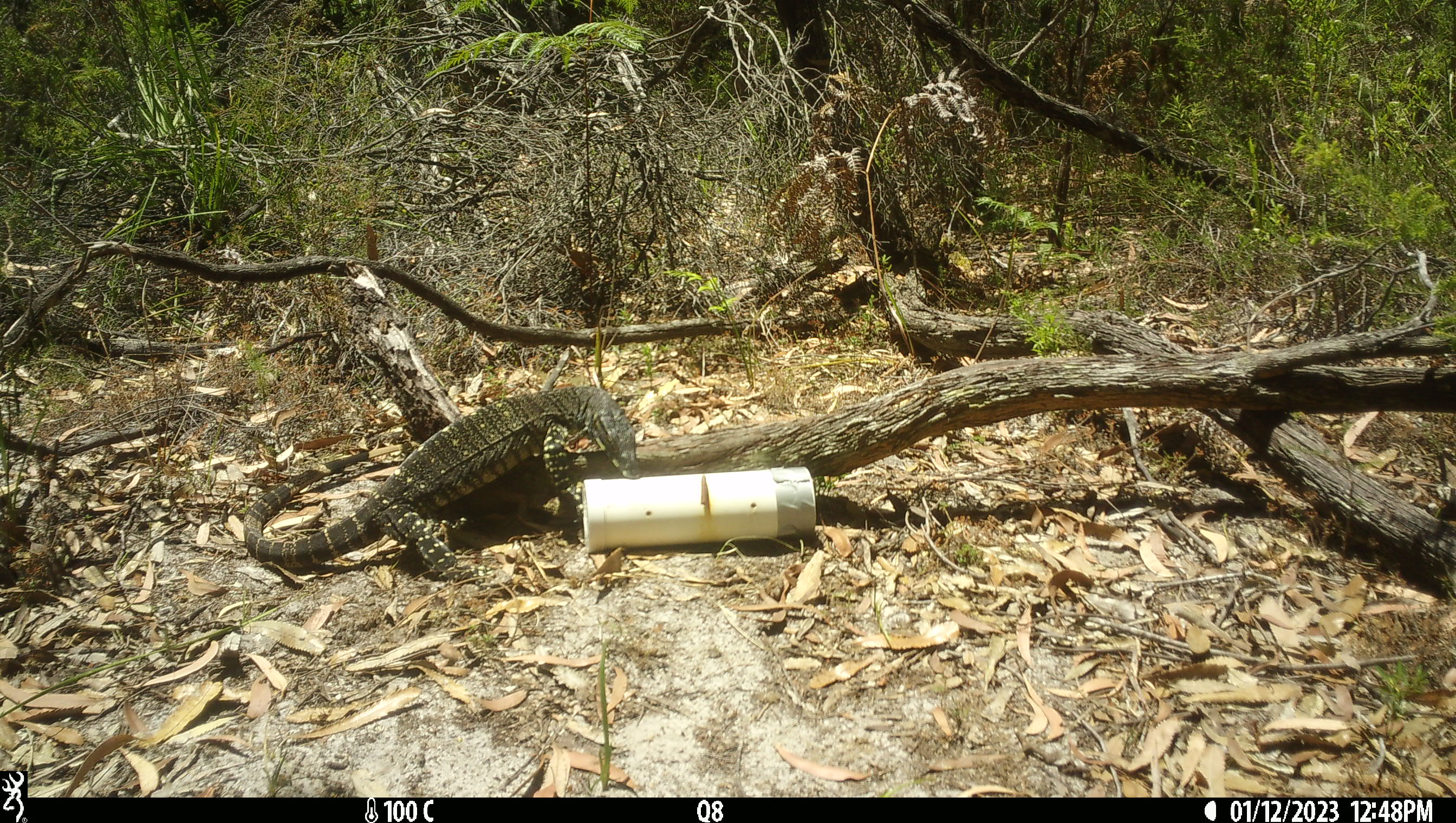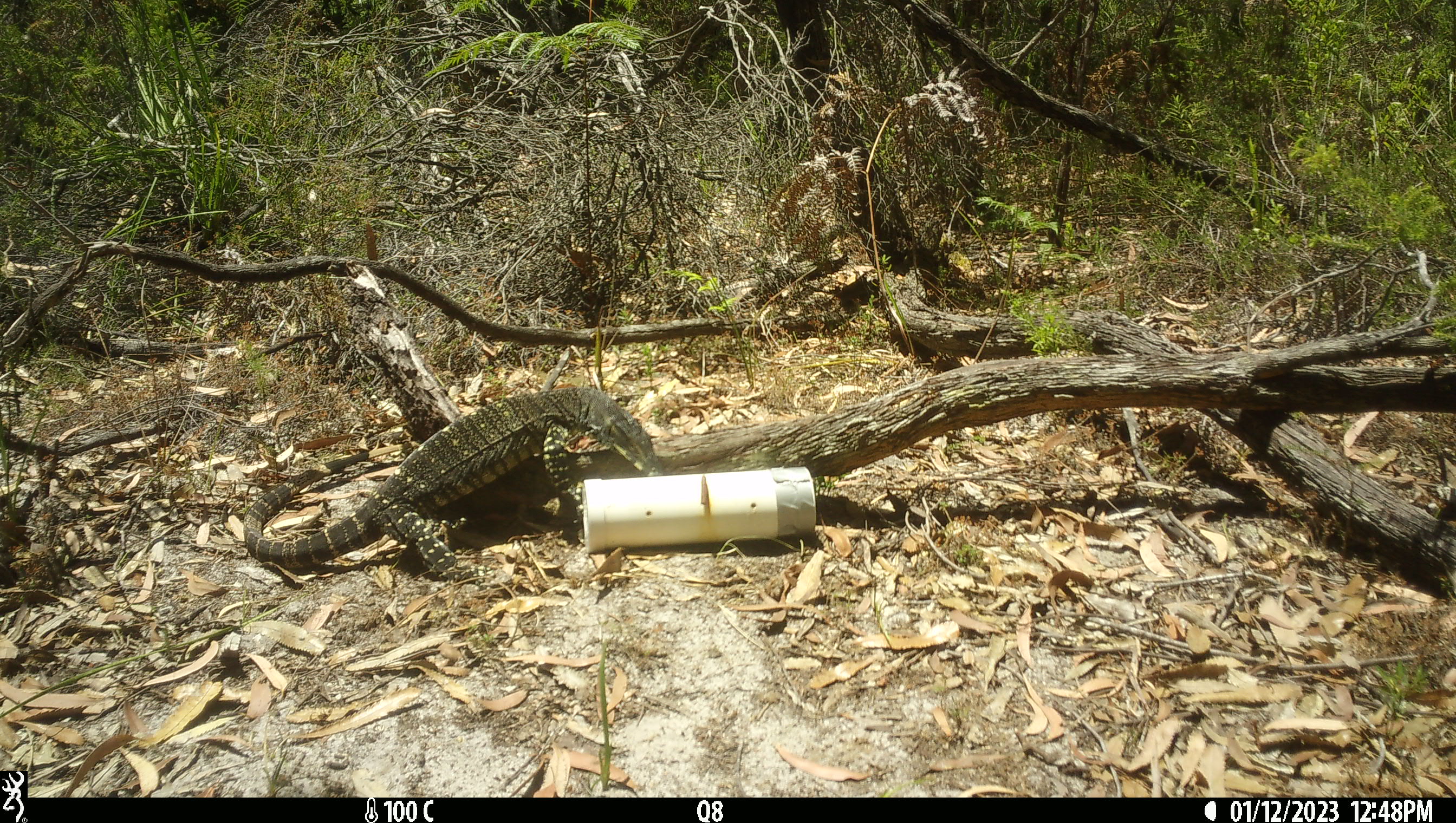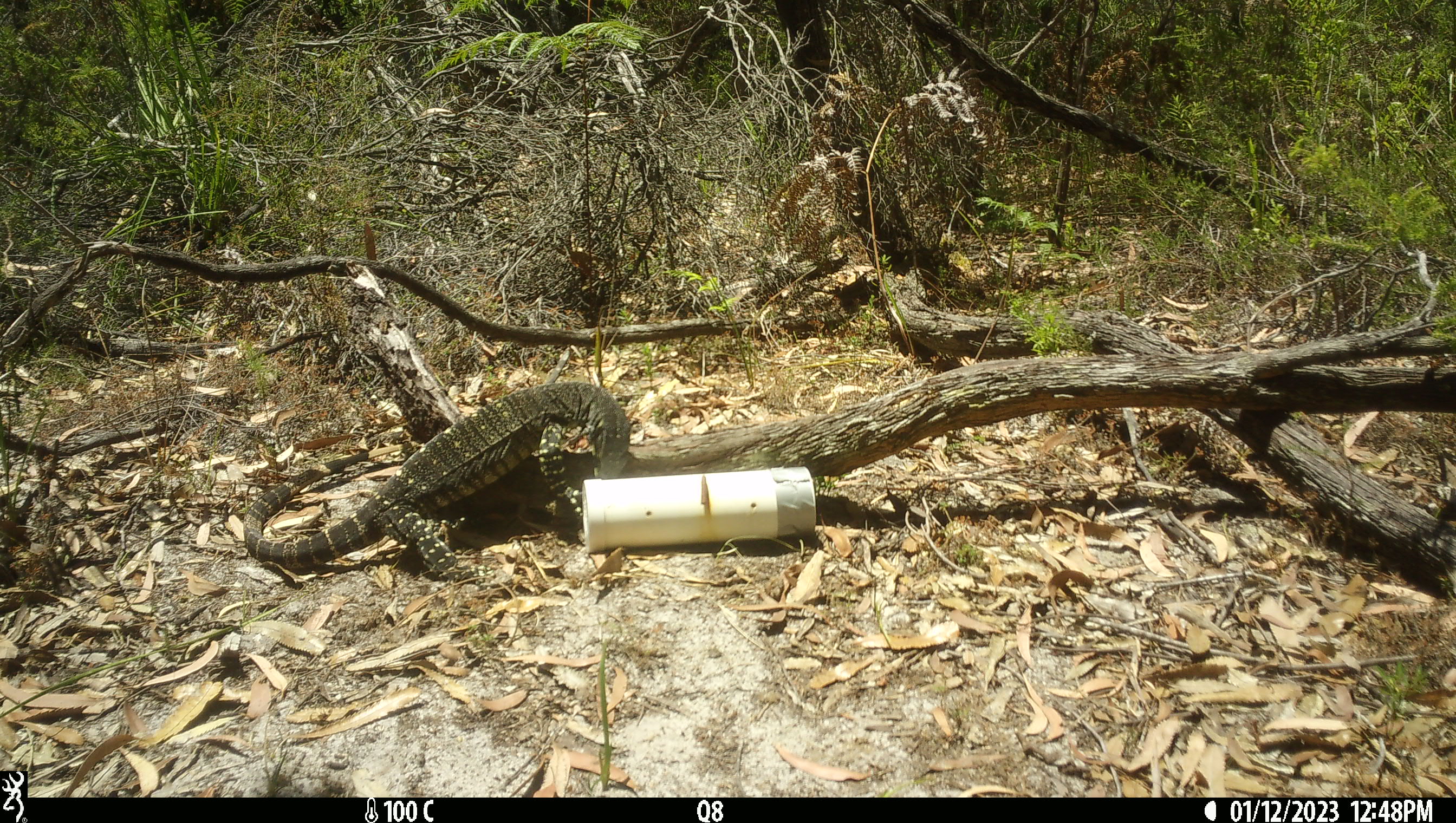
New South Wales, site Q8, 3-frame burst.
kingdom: Animalia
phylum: Chordata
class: Reptilia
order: Squamata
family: Varanidae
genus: Varanus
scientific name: Varanus varius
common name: lace monitor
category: goanna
Goanna (lace monitor) (Varanus varius).